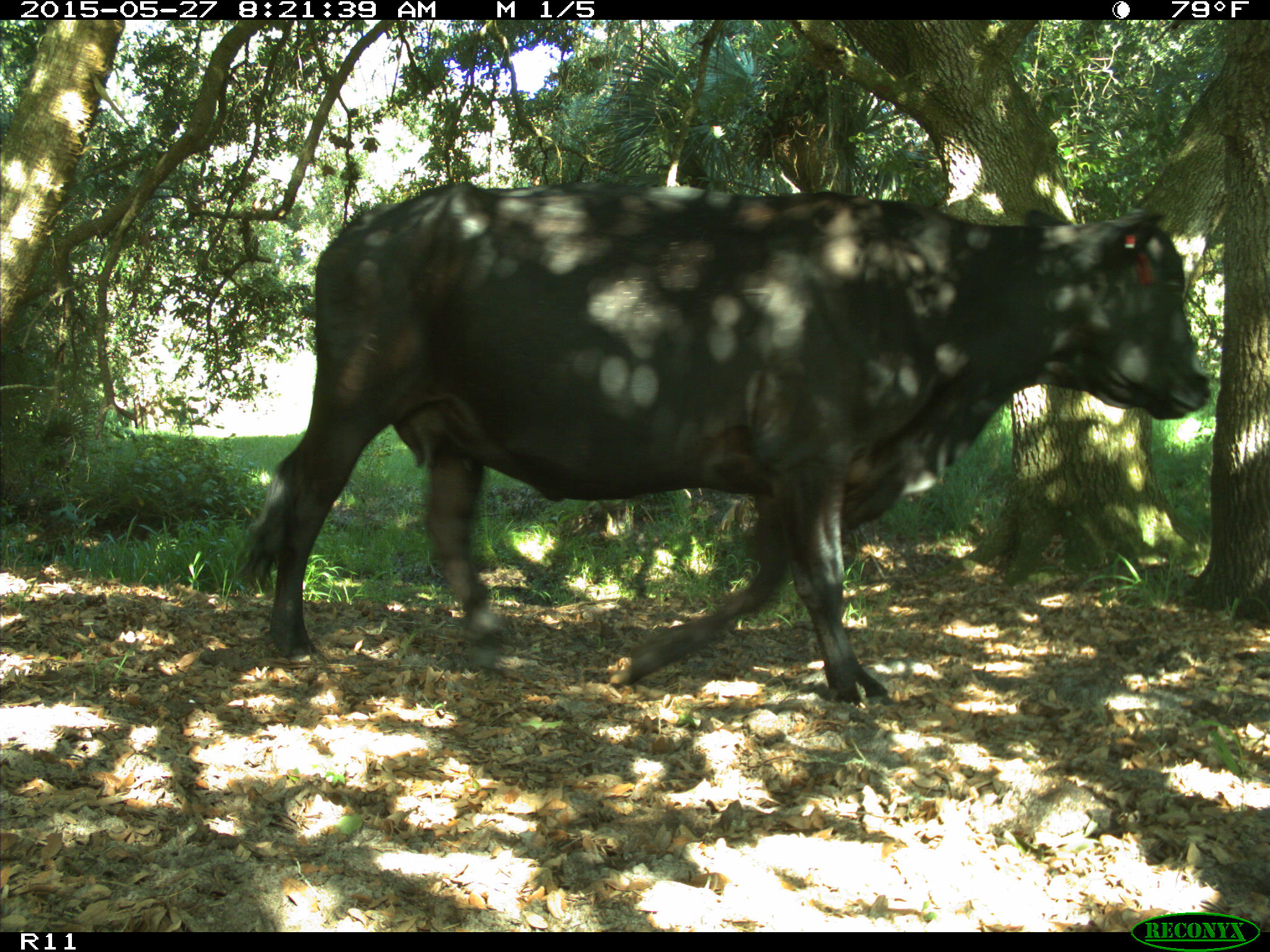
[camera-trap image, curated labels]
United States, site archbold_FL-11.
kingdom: Animalia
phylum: Chordata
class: Mammalia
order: Artiodactyla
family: Bovidae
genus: Bos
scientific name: Bos taurus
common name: domestic cow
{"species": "Bos taurus (domestic cow)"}